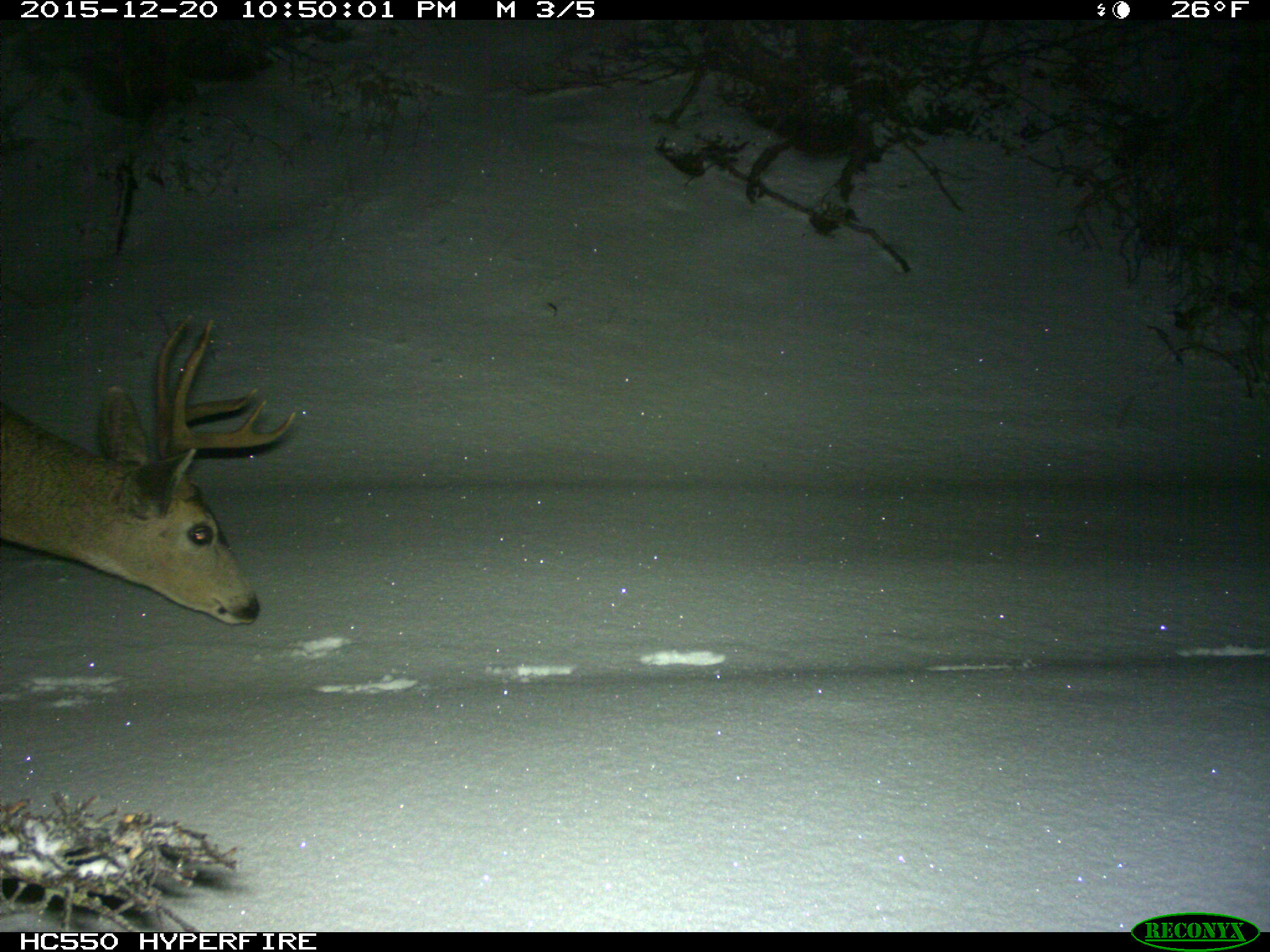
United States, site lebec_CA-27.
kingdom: Animalia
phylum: Chordata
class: Mammalia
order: Artiodactyla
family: Cervidae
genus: Odocoileus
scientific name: Odocoileus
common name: deer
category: unidentified deer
Unidentified deer (deer) (Odocoileus).